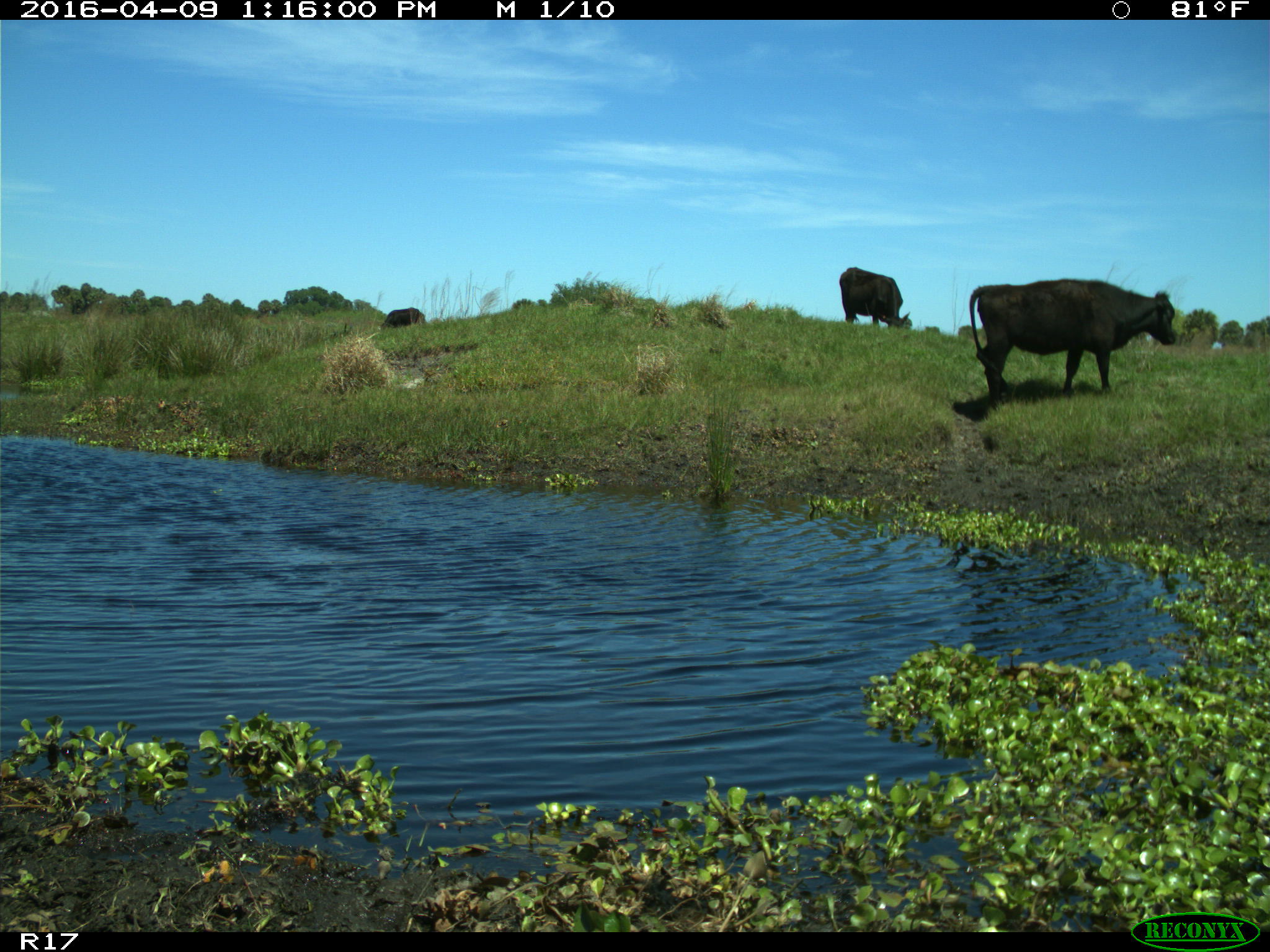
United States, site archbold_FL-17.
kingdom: Animalia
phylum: Chordata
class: Mammalia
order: Artiodactyla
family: Bovidae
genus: Bos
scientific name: Bos taurus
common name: domestic cow